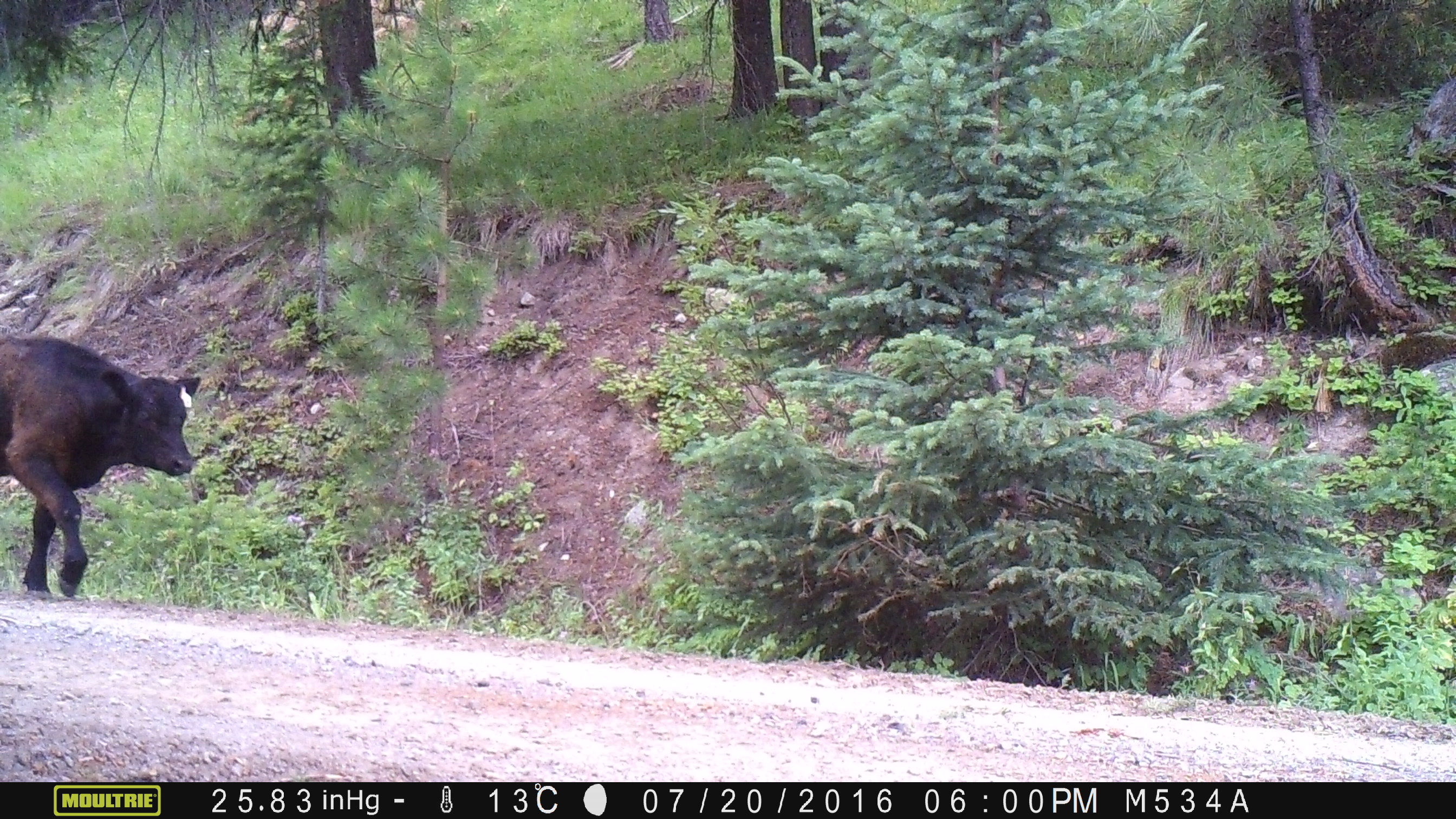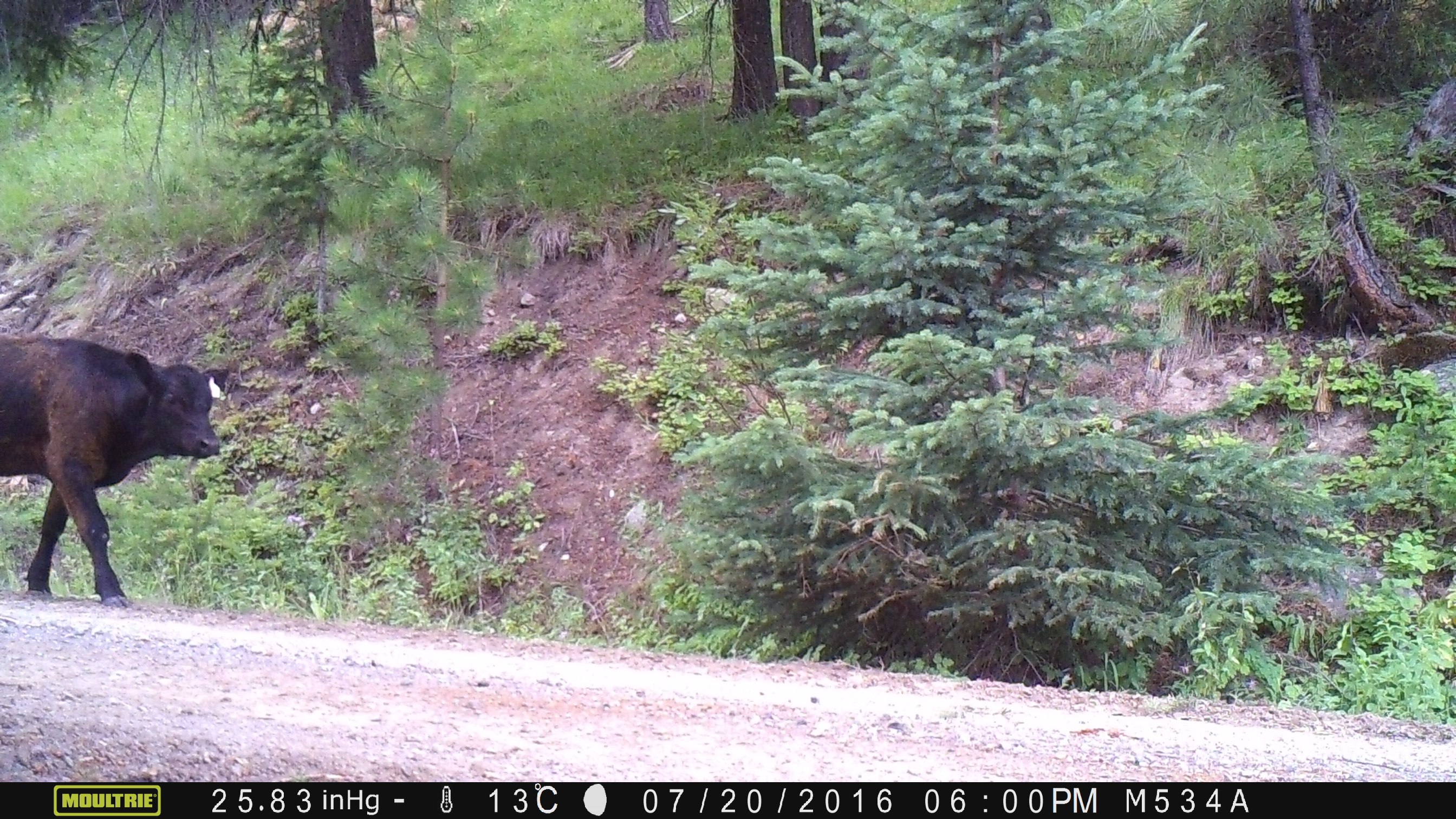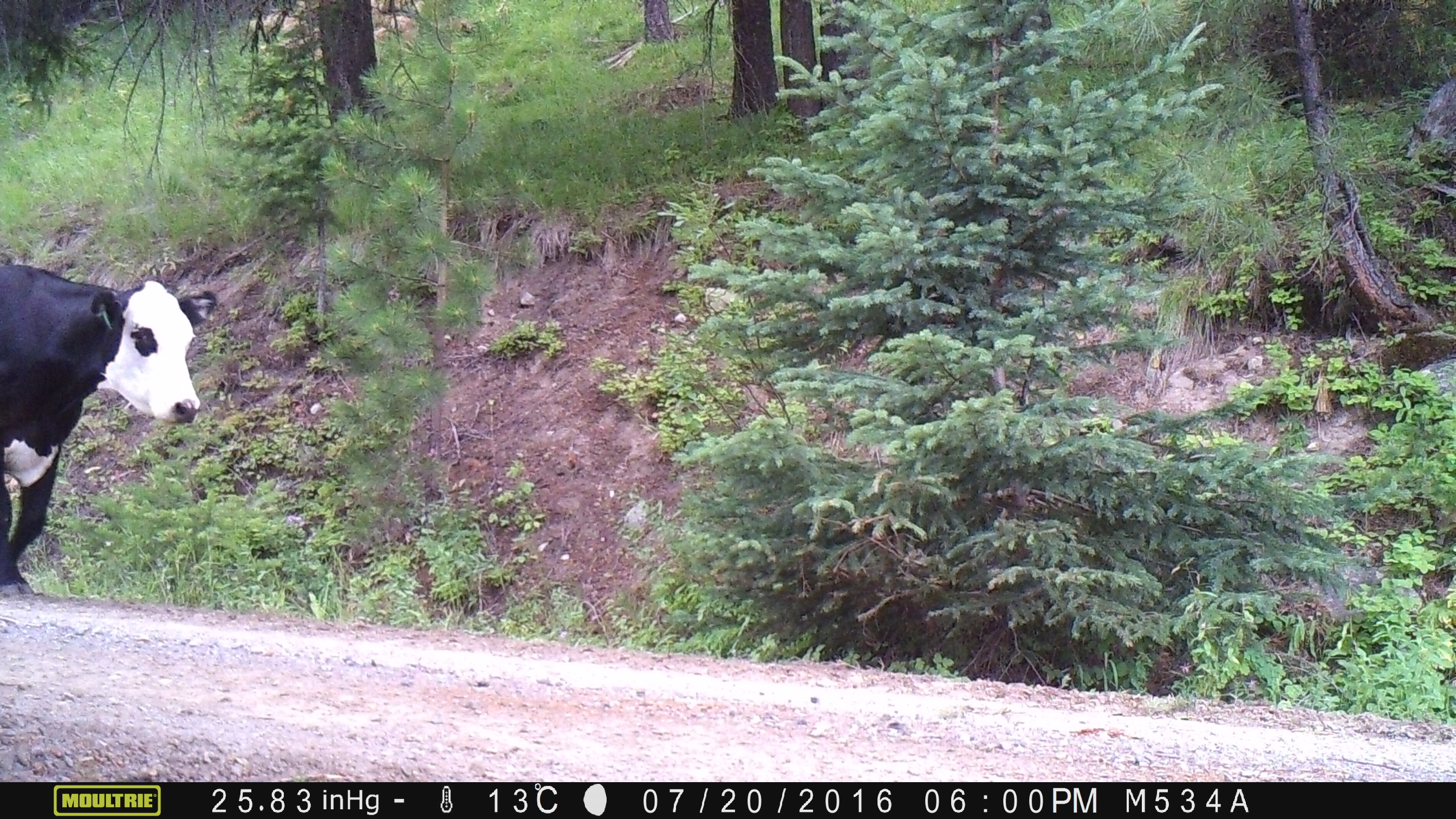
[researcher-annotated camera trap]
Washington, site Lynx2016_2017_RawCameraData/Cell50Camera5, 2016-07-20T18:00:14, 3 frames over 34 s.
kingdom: Animalia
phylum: Chordata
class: Mammalia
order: Artiodactyla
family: Bovidae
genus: Bos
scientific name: Bos taurus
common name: domestic cattle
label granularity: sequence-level